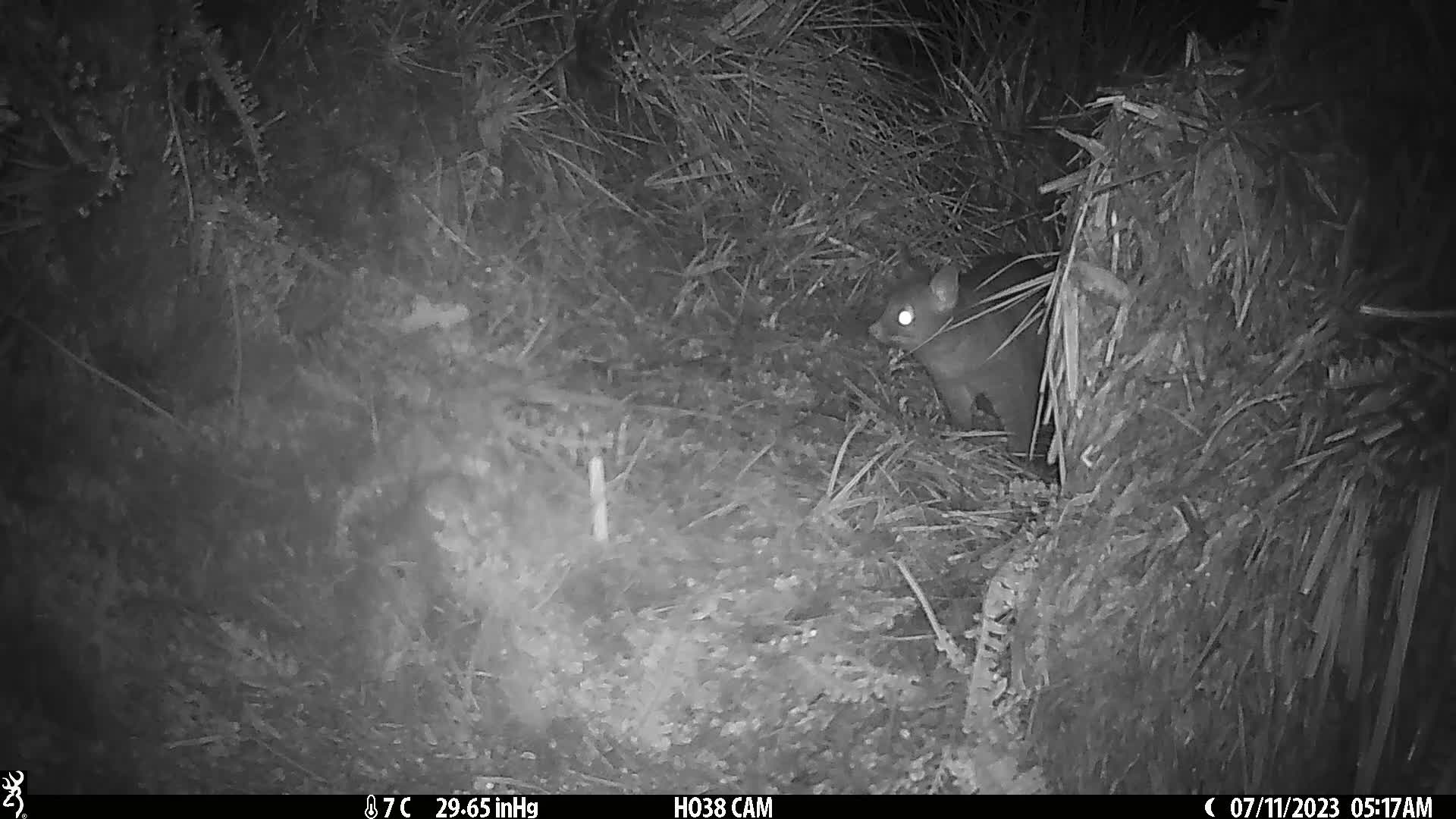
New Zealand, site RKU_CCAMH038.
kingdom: Animalia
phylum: Chordata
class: Mammalia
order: Diprotodontia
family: Phalangeridae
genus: Trichosurus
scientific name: Trichosurus vulpecula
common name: common brushtail possum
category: possum